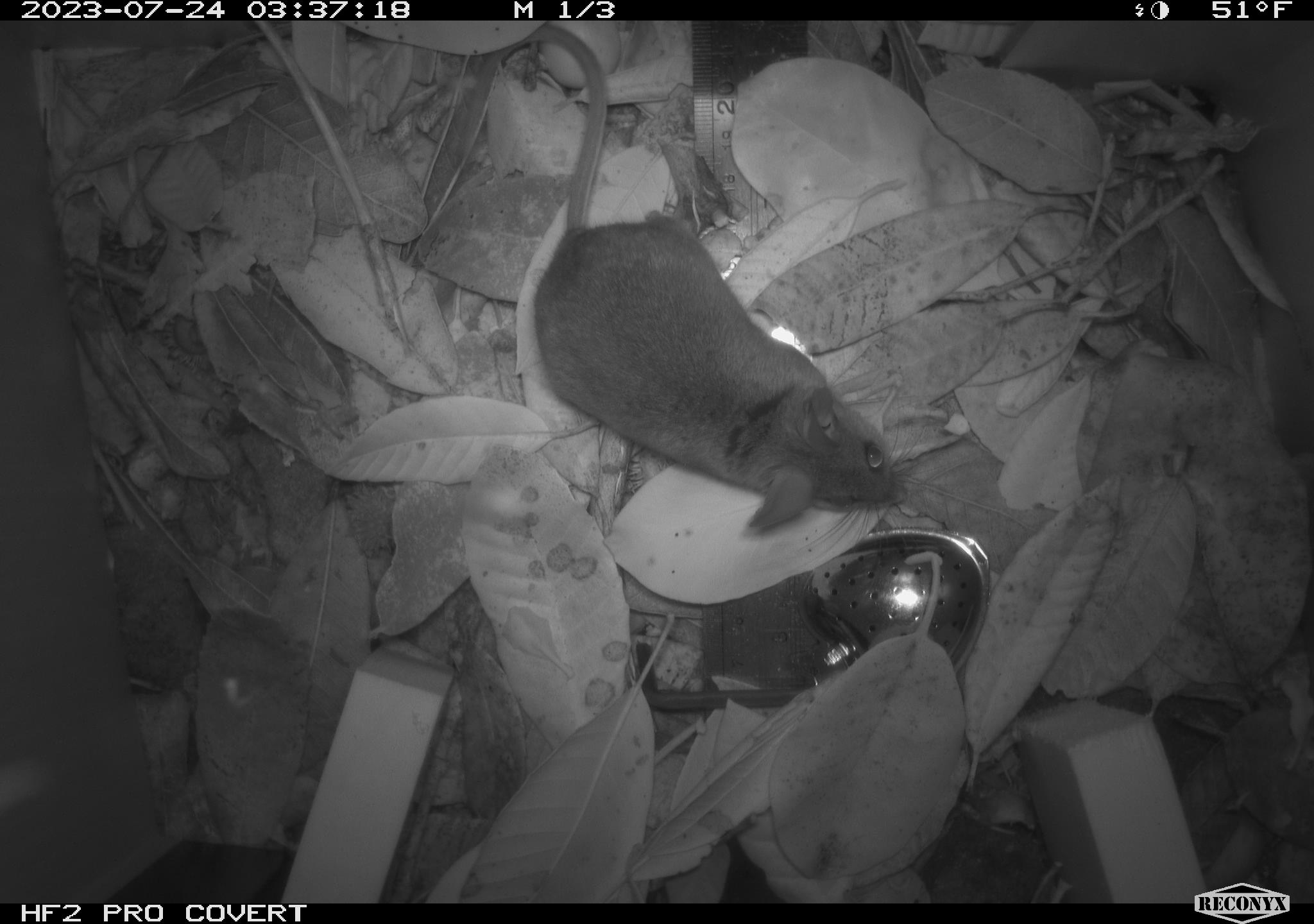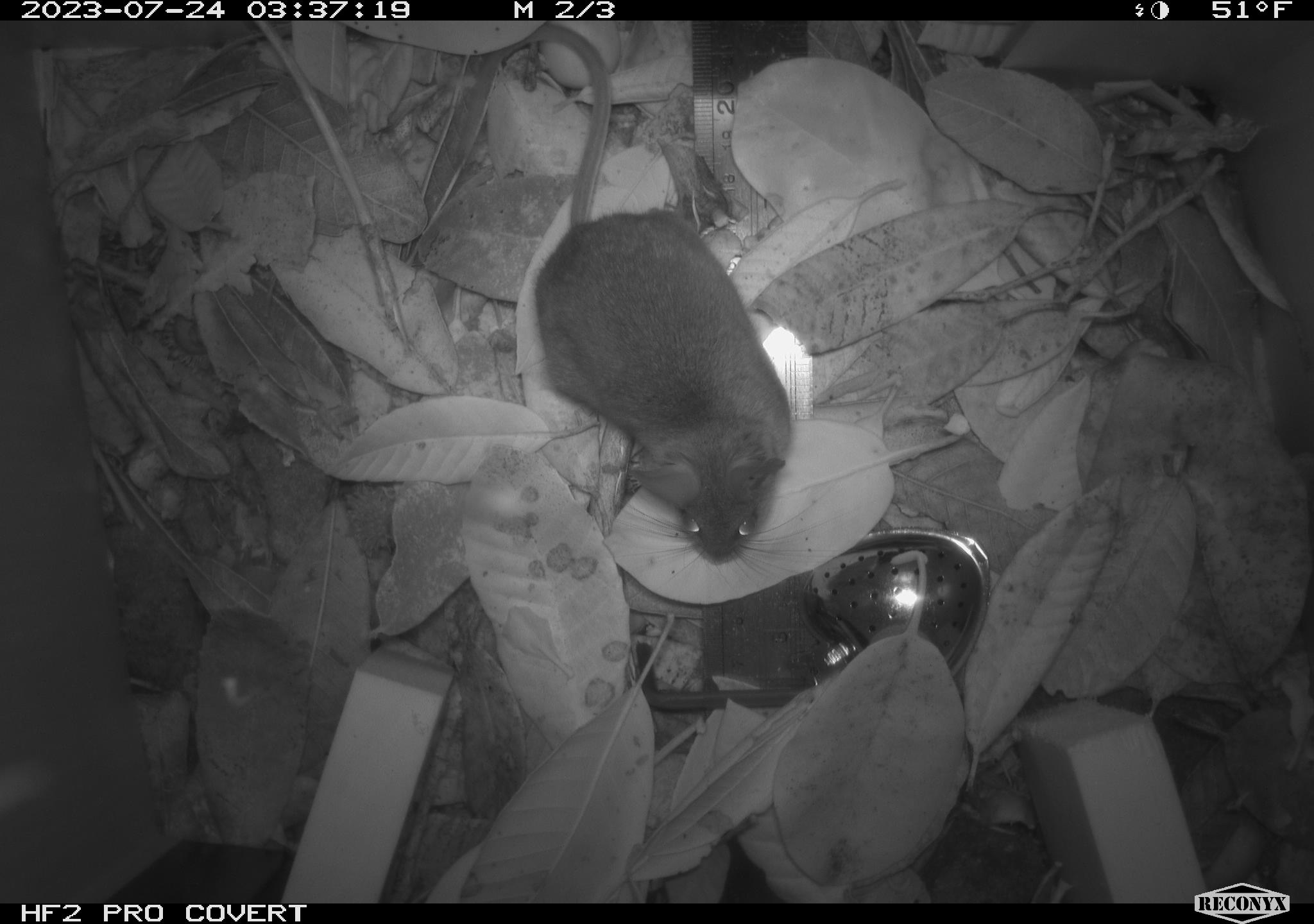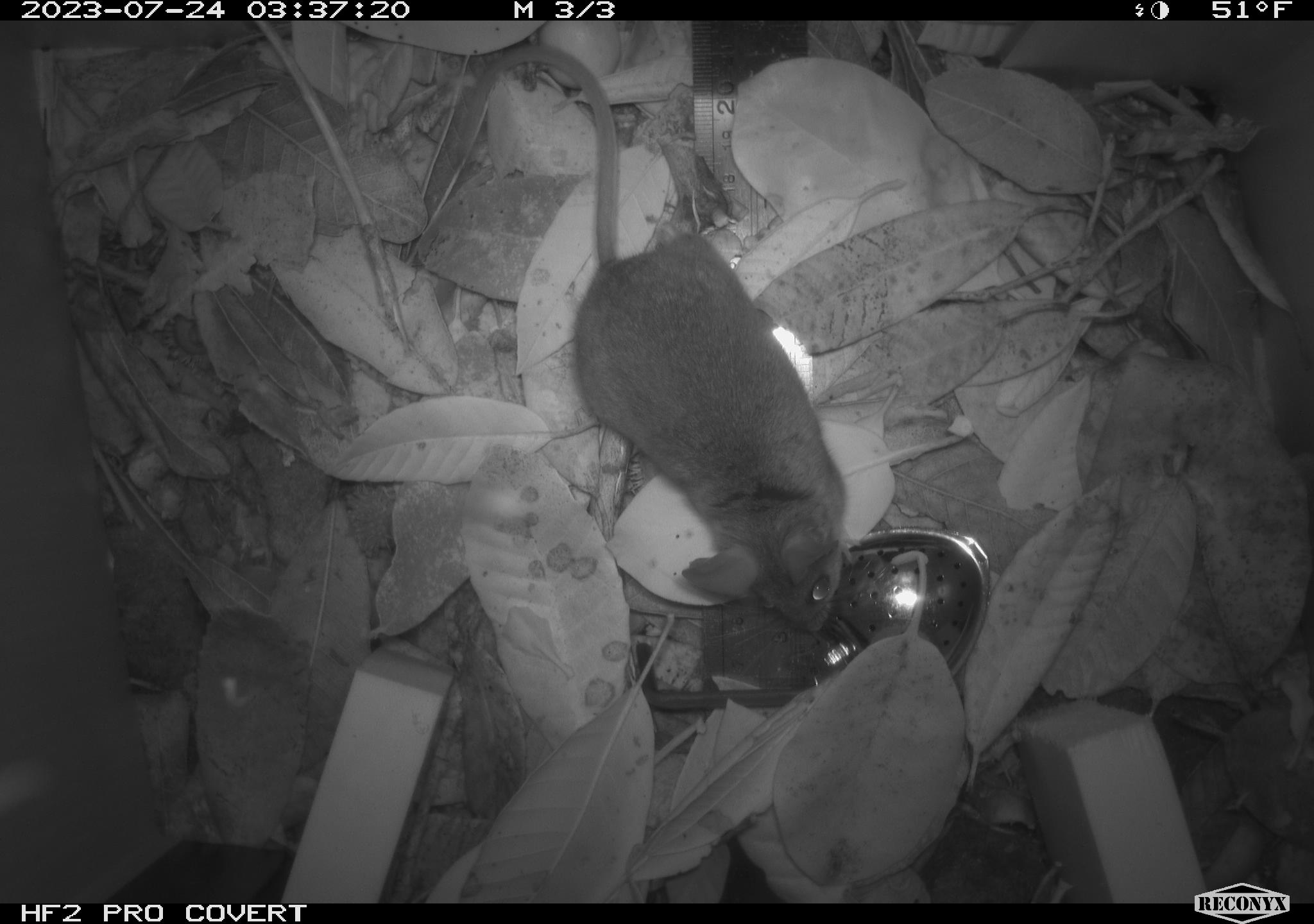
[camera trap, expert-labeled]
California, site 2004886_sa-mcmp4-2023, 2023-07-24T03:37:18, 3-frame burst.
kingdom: Animalia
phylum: Chordata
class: Mammalia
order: Rodentia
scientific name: Rodentia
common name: mouse species